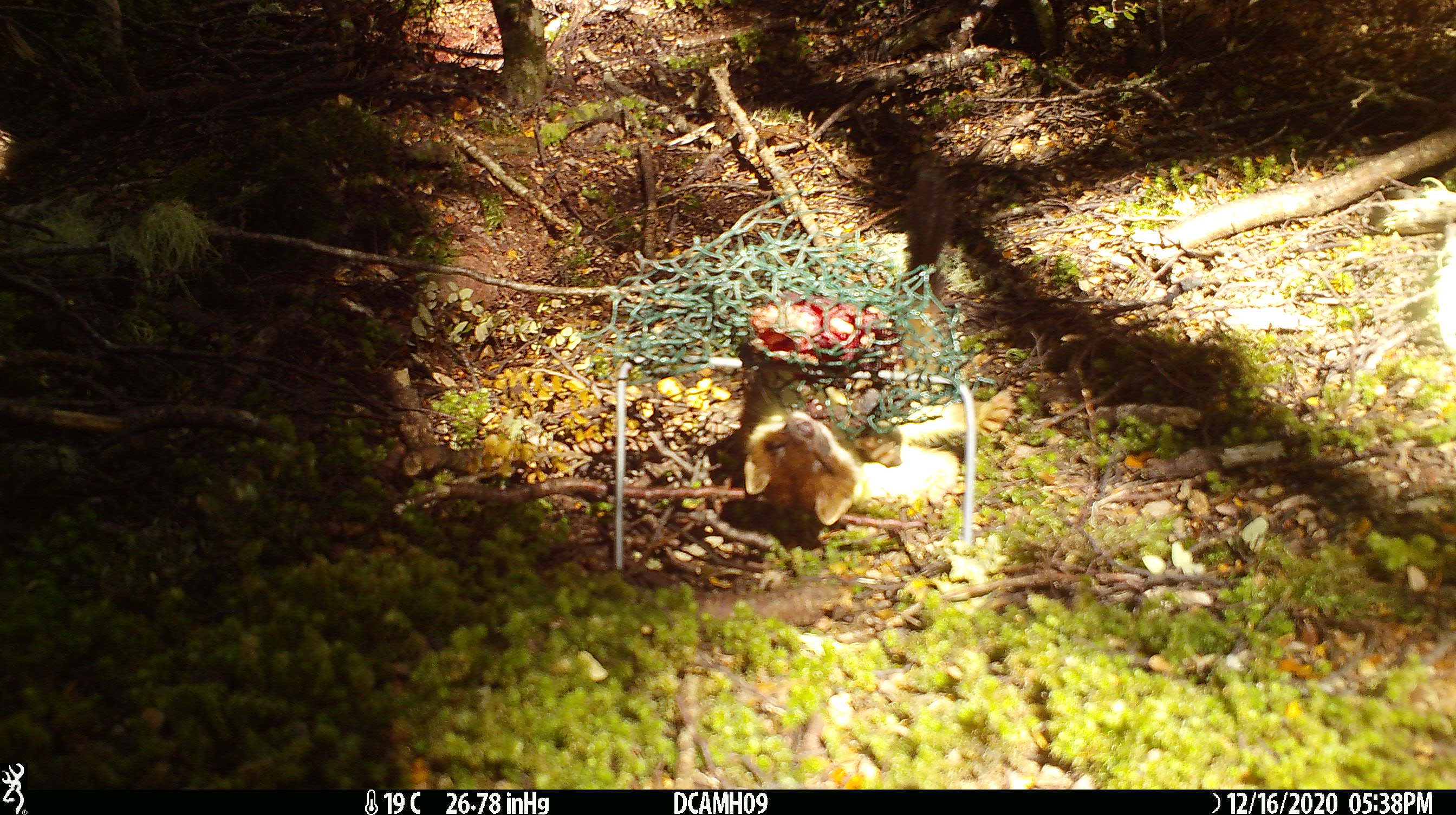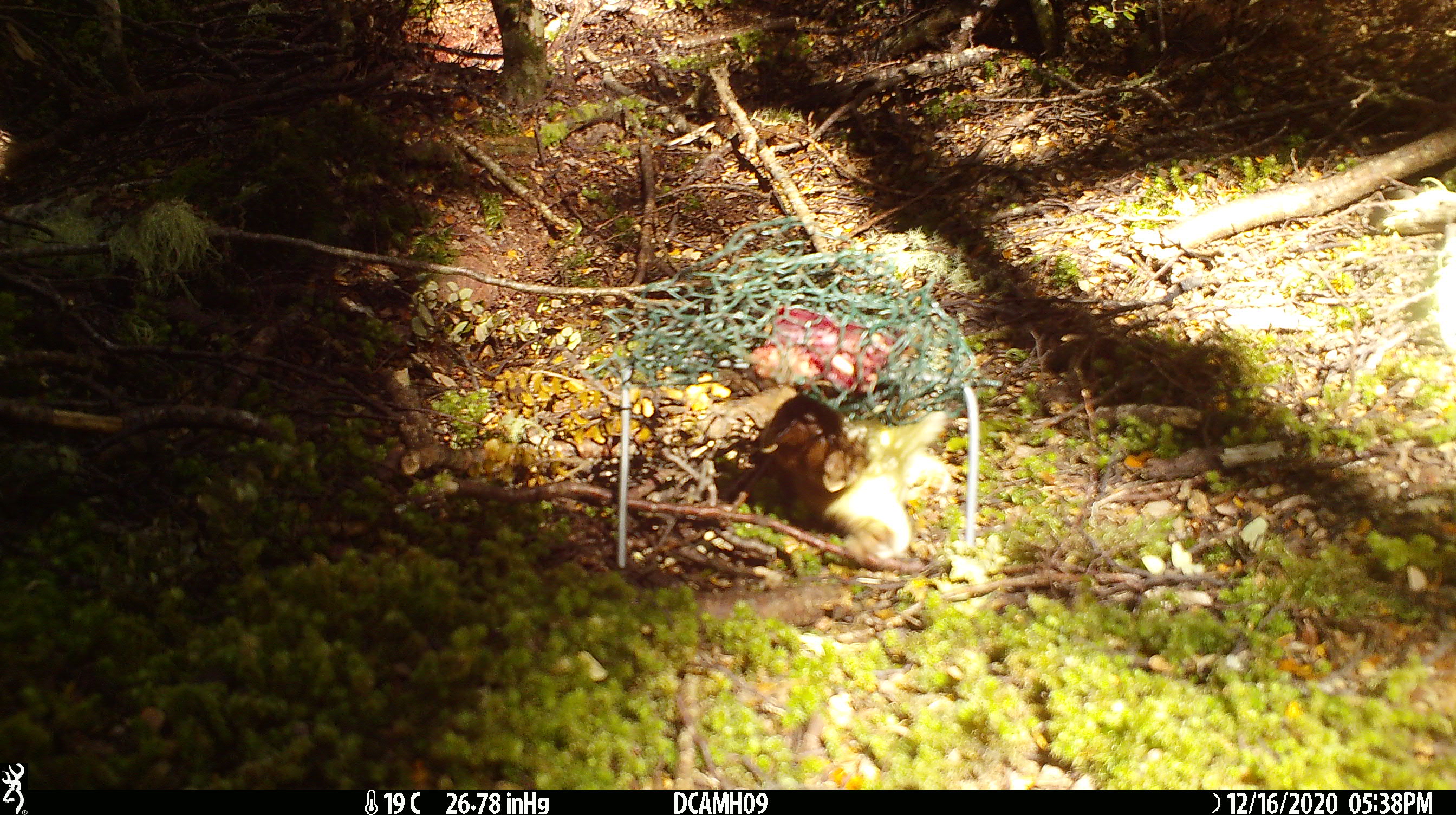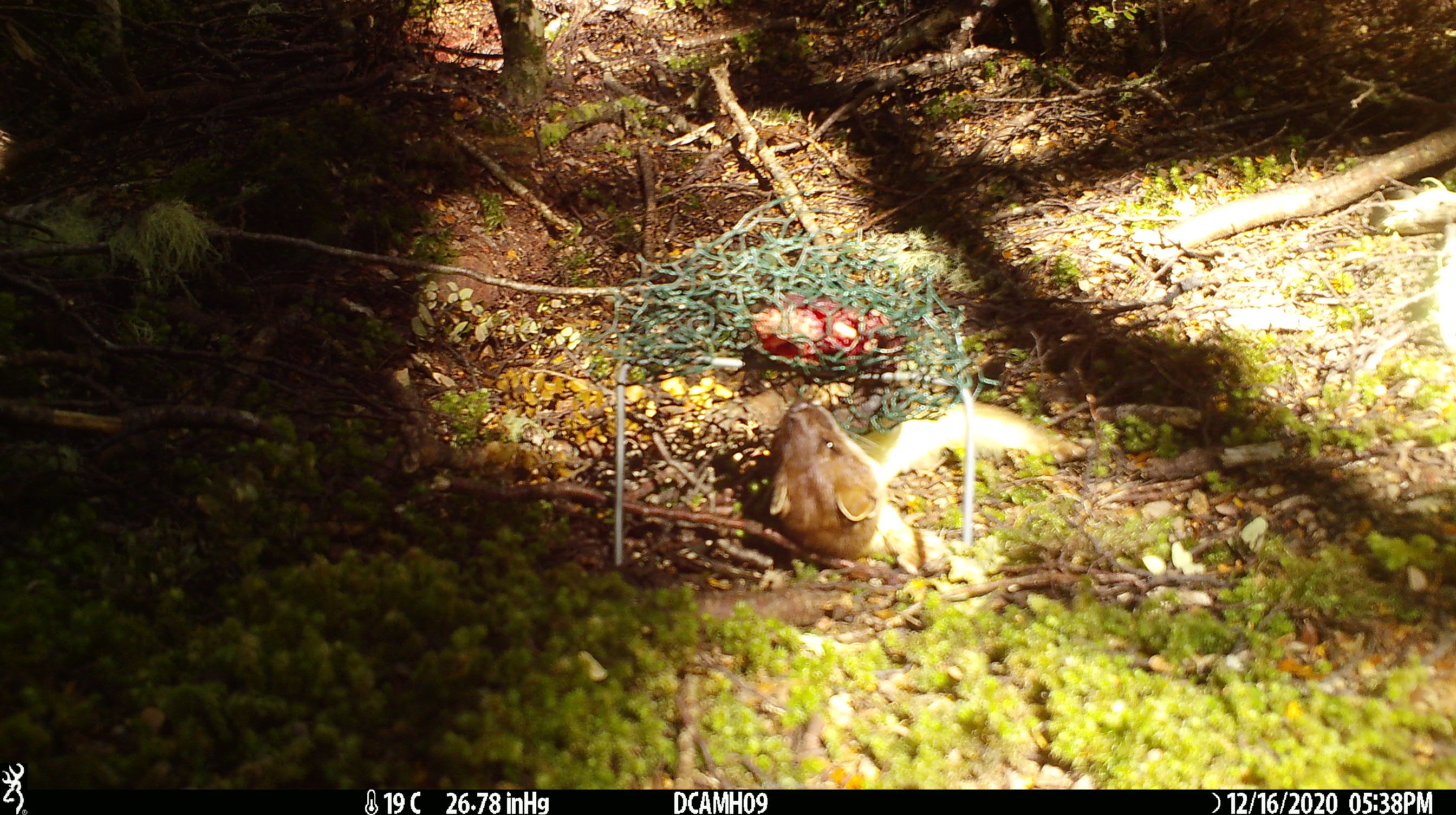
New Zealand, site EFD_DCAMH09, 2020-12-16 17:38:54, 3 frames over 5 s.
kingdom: Animalia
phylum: Chordata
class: Mammalia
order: Carnivora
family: Mustelidae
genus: Mustela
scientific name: Mustela erminea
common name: stoat